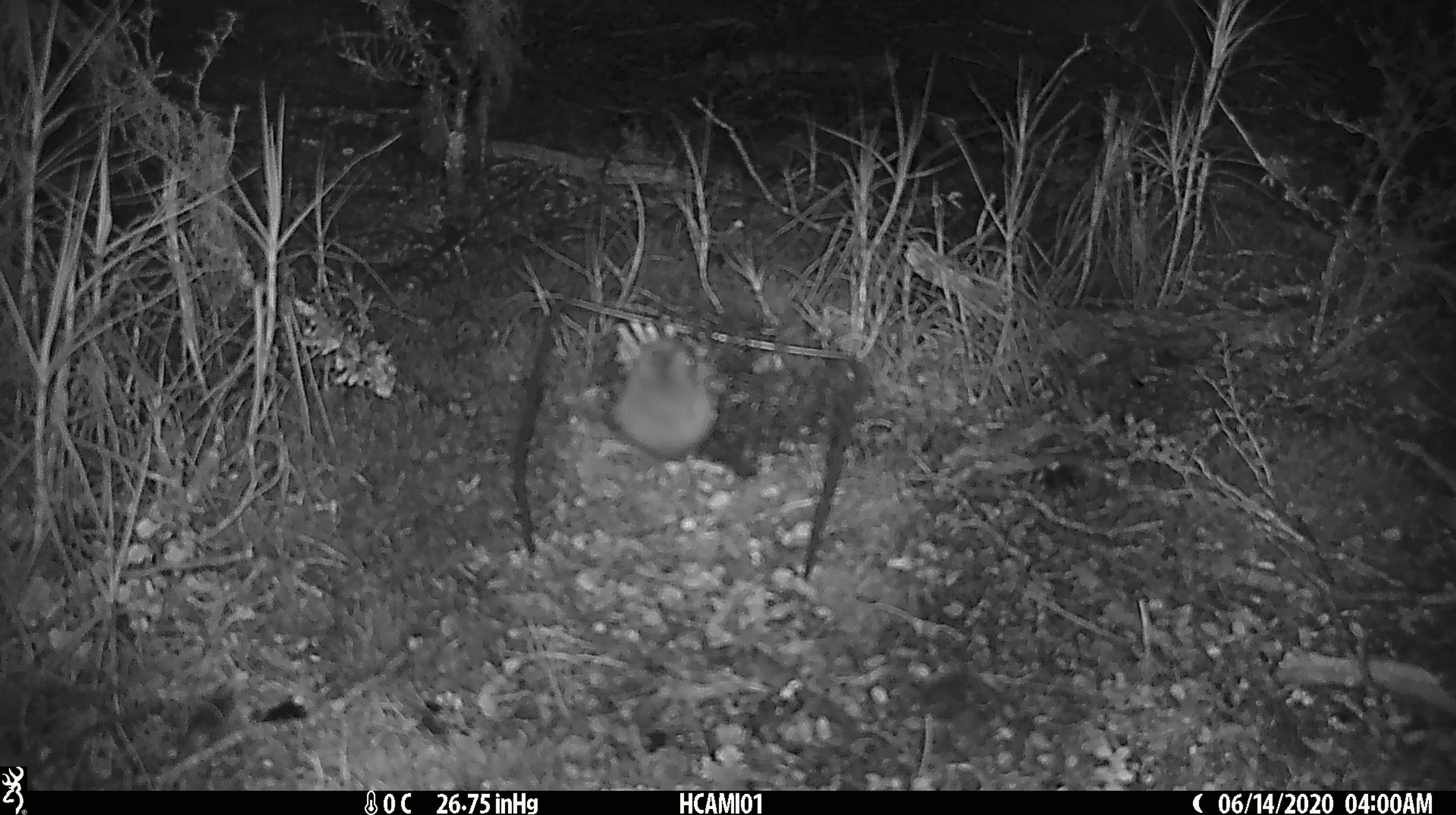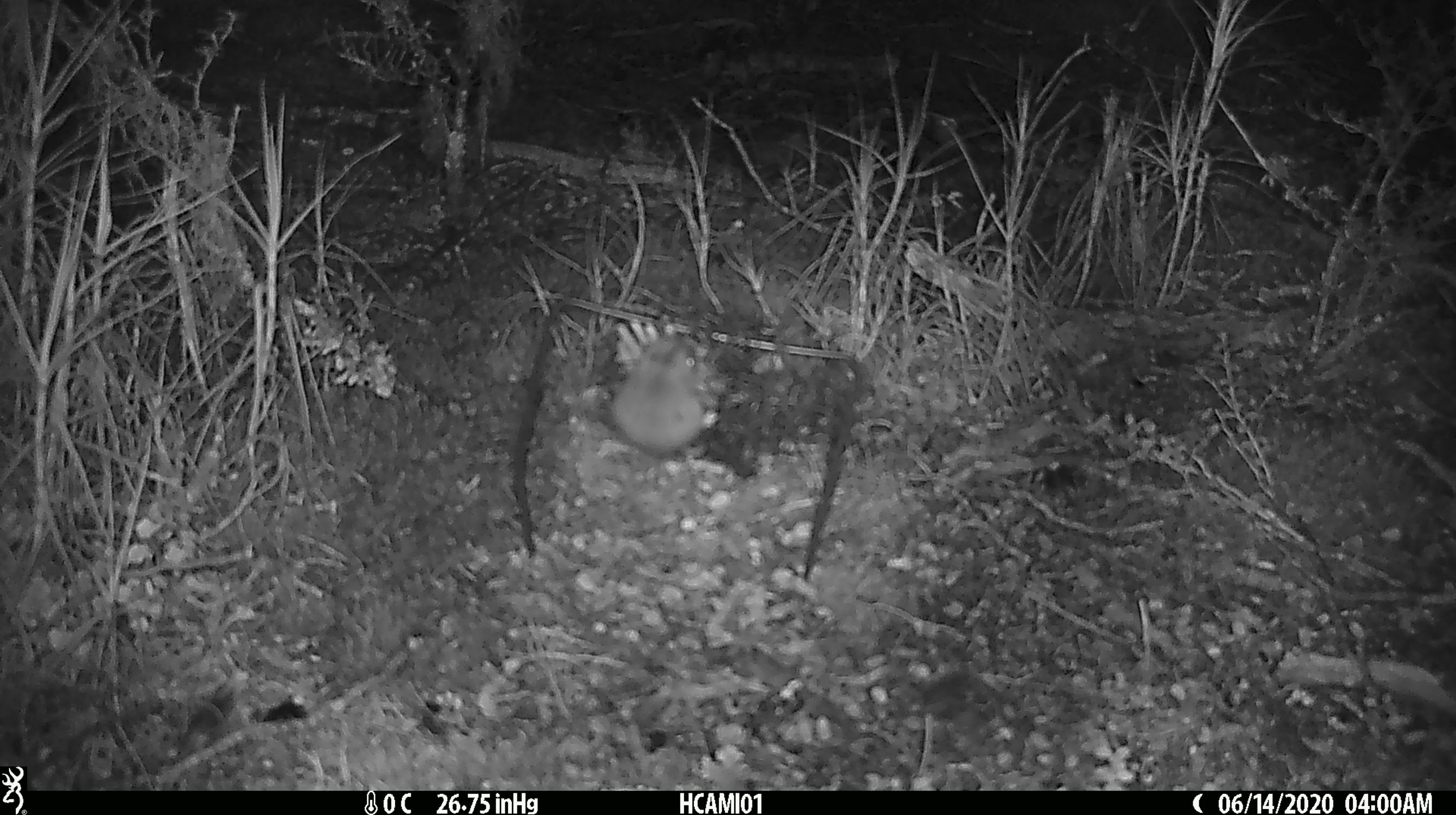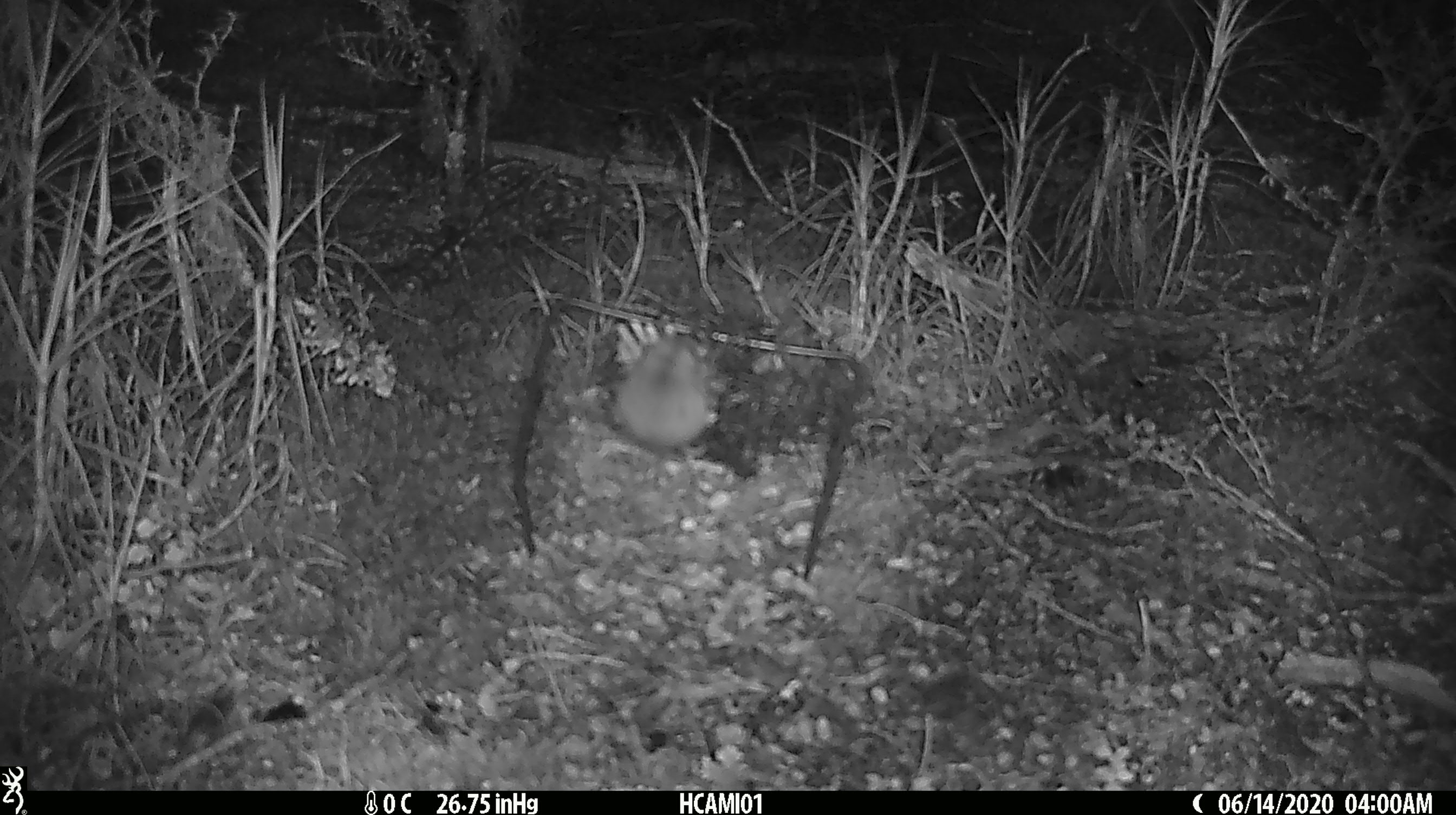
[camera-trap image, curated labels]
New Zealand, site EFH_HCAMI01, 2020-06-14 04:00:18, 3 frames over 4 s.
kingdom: Animalia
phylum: Chordata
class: Mammalia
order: Rodentia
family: Muridae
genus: Mus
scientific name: Mus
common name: mouse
Mouse (Mus).